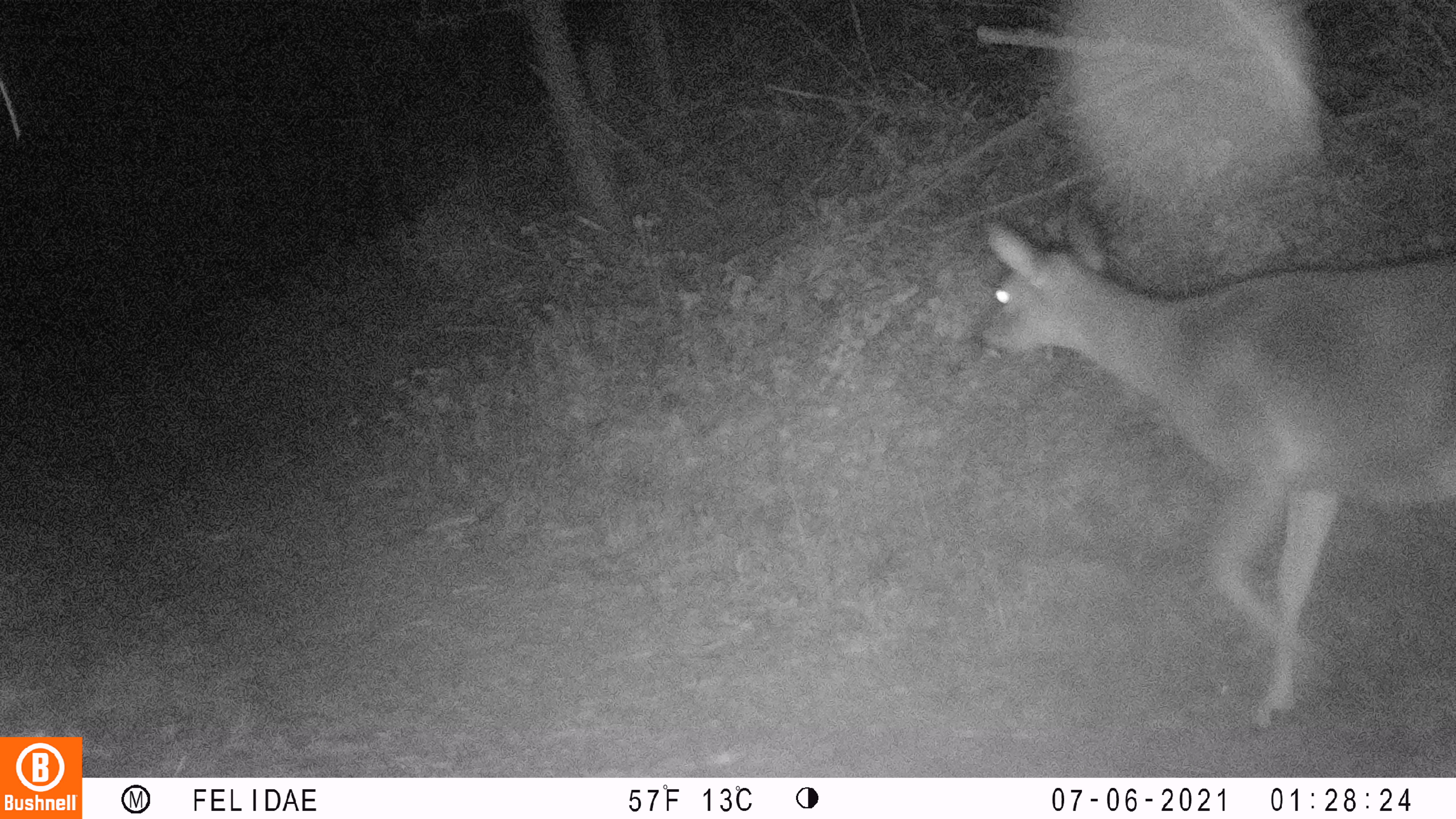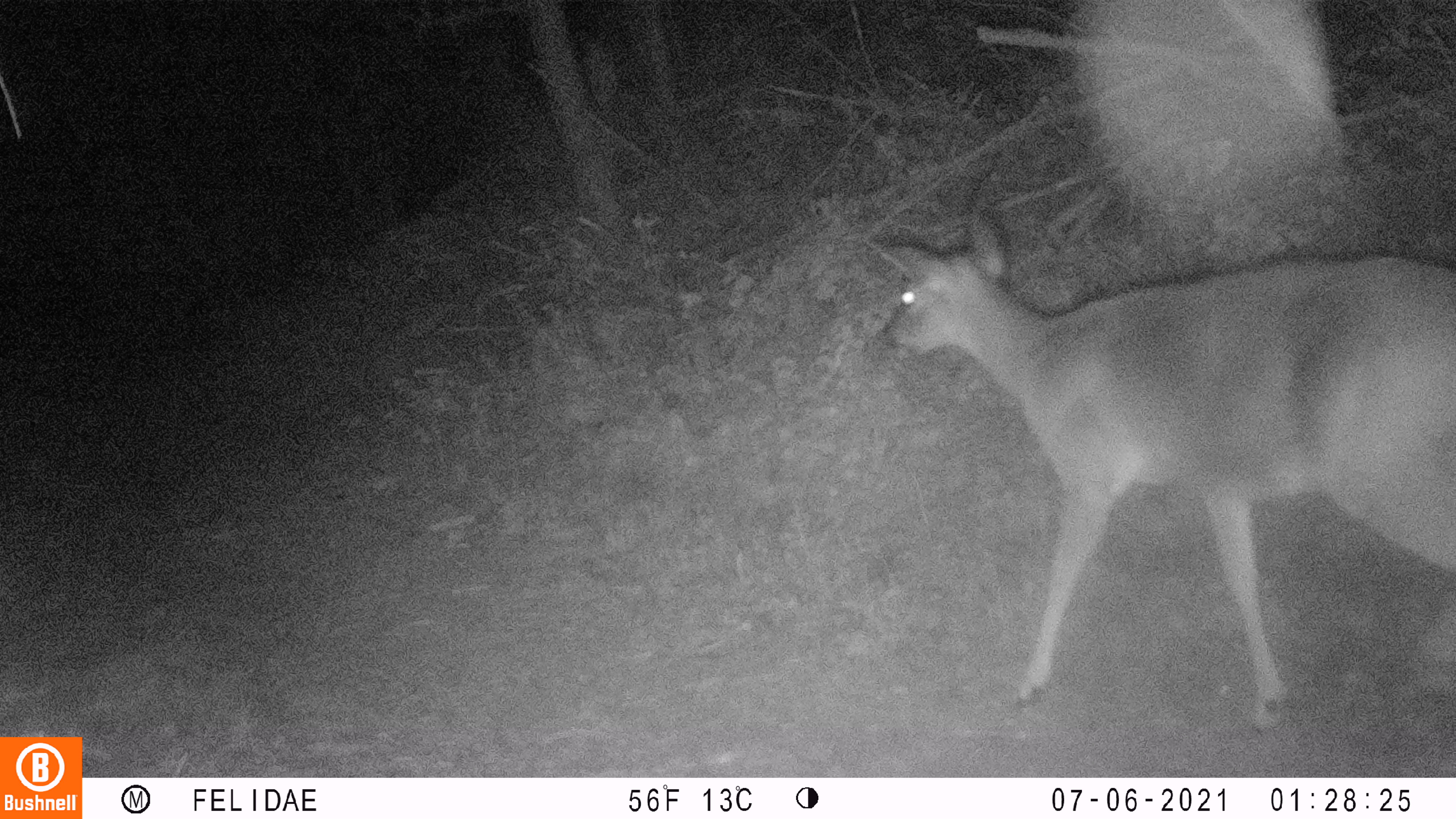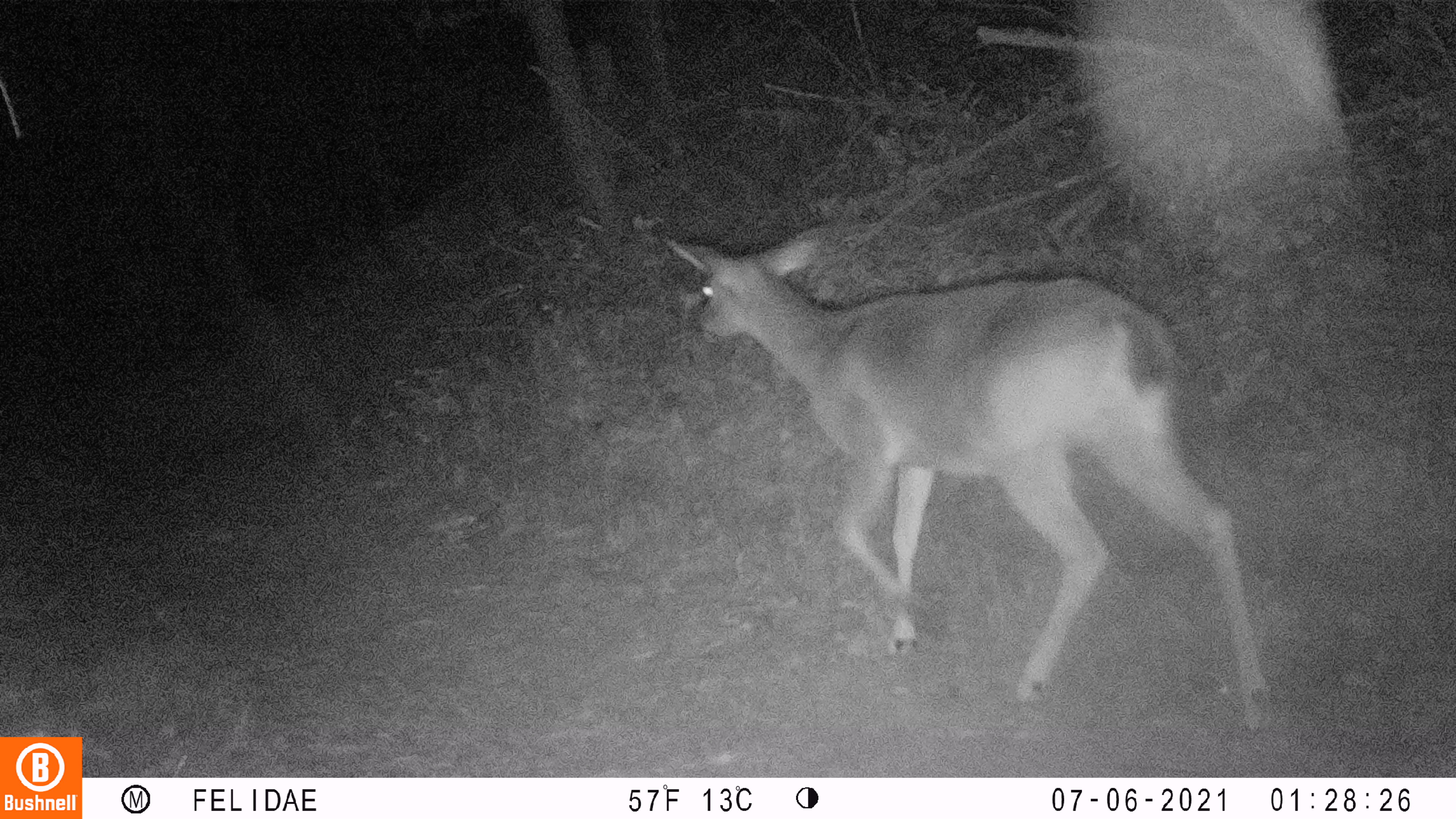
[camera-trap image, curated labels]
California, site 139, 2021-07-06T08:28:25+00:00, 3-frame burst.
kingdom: Animalia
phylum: Chordata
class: Mammalia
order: Artiodactyla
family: Cervidae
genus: Odocoileus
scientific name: Odocoileus hemionus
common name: mule deer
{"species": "mule deer (Odocoileus hemionus)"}